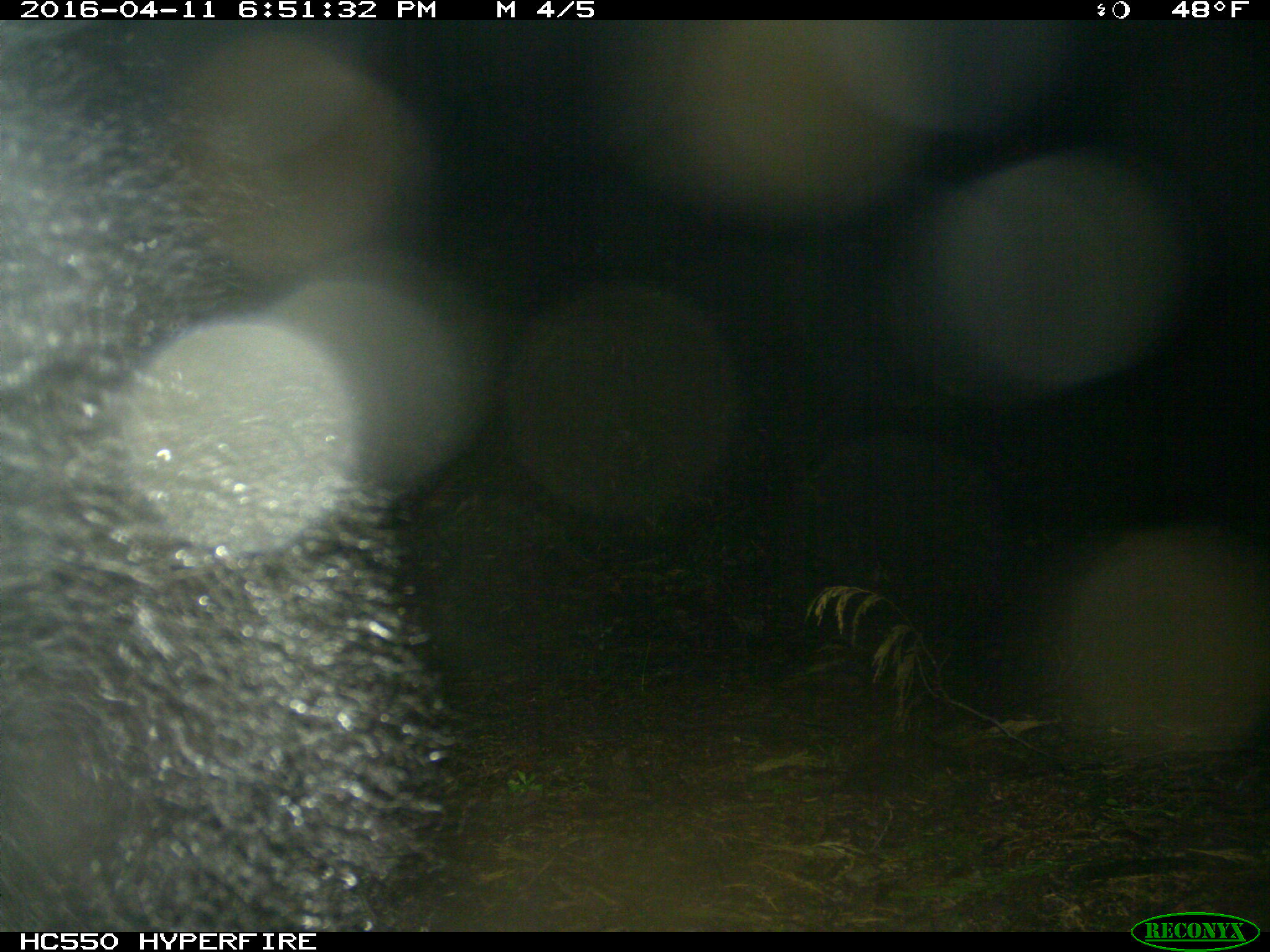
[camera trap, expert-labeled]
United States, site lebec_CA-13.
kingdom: Animalia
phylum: Chordata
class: Mammalia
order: Carnivora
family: Ursidae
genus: Ursus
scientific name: Ursus americanus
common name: american black bear